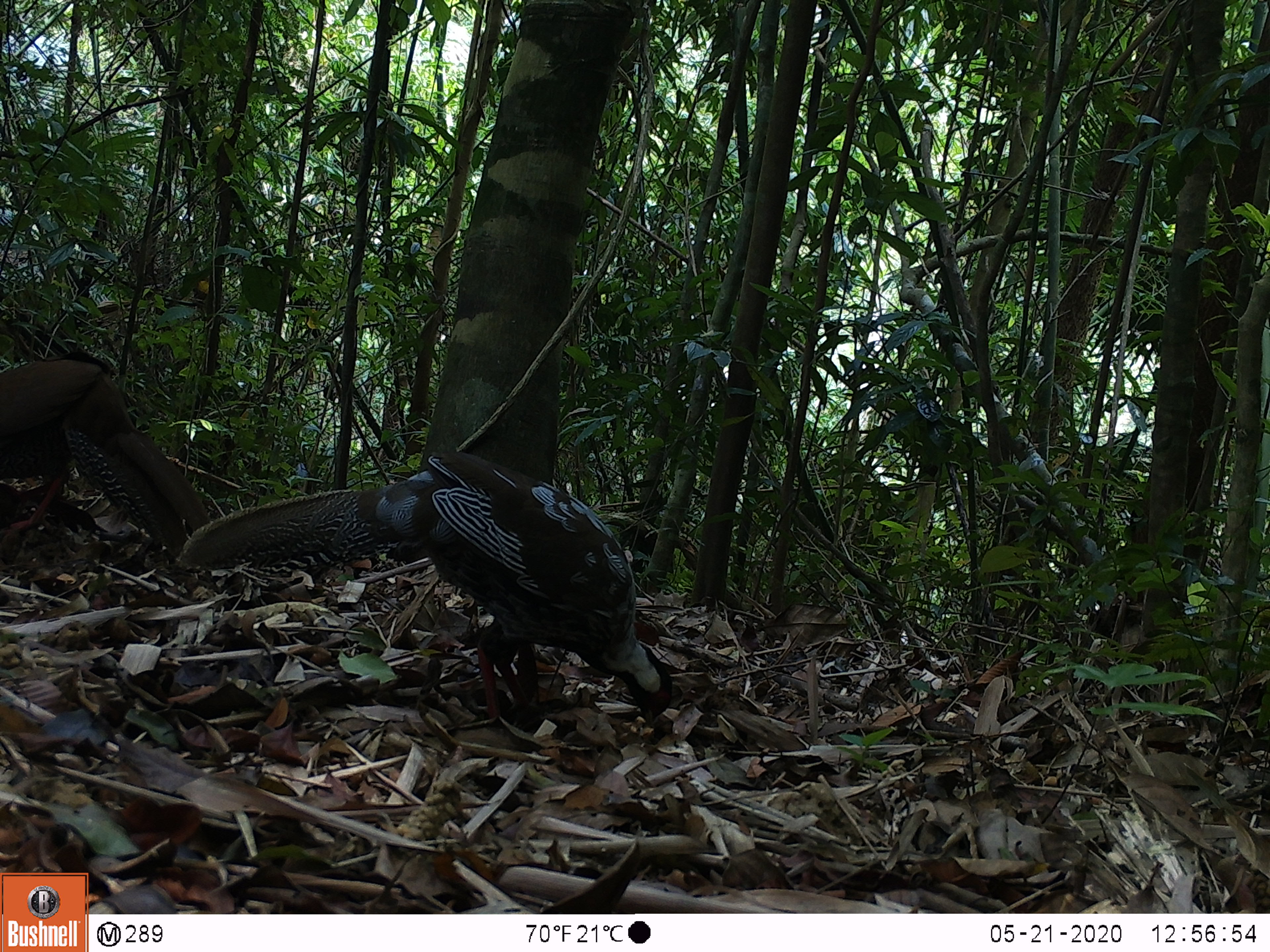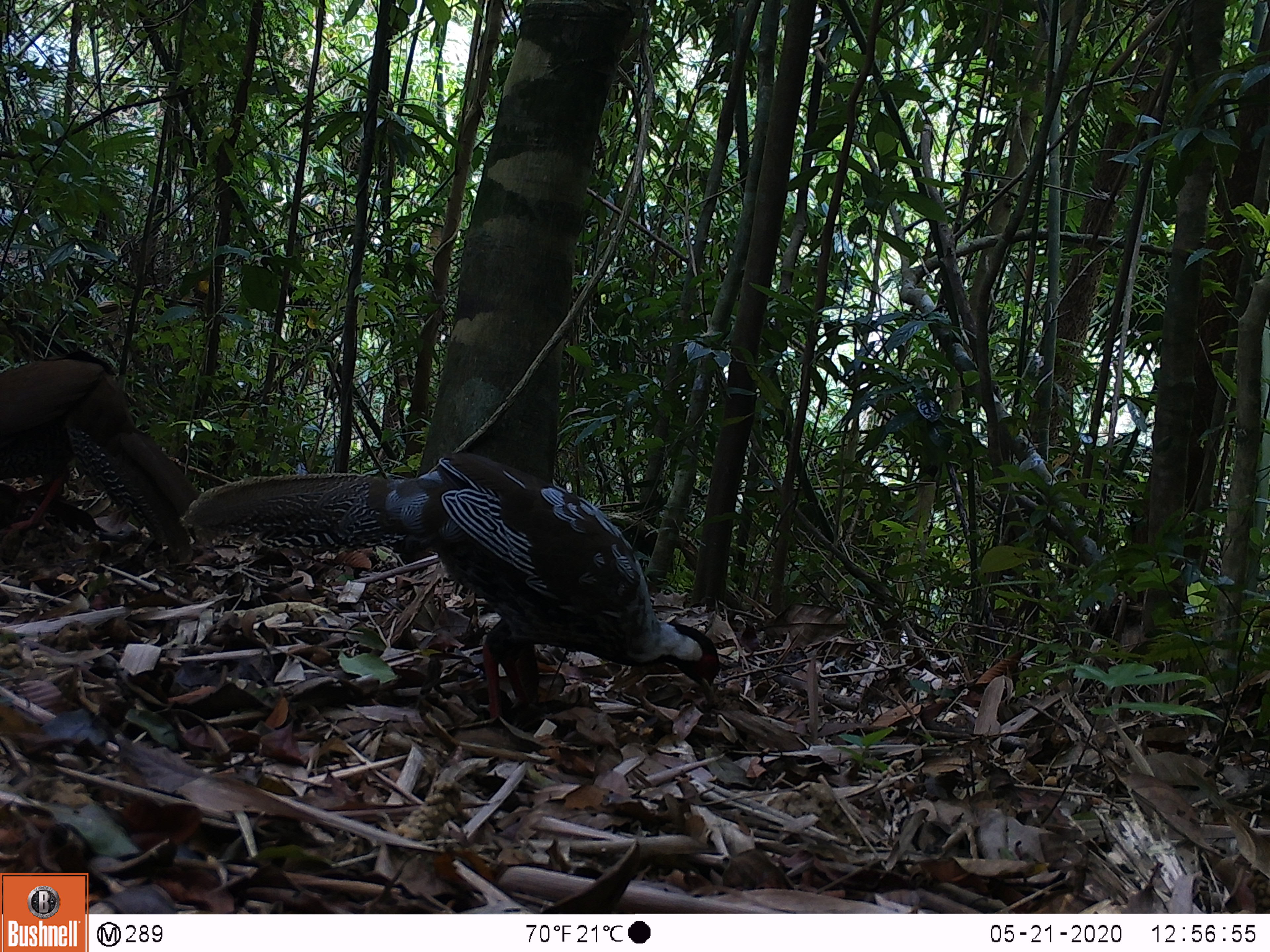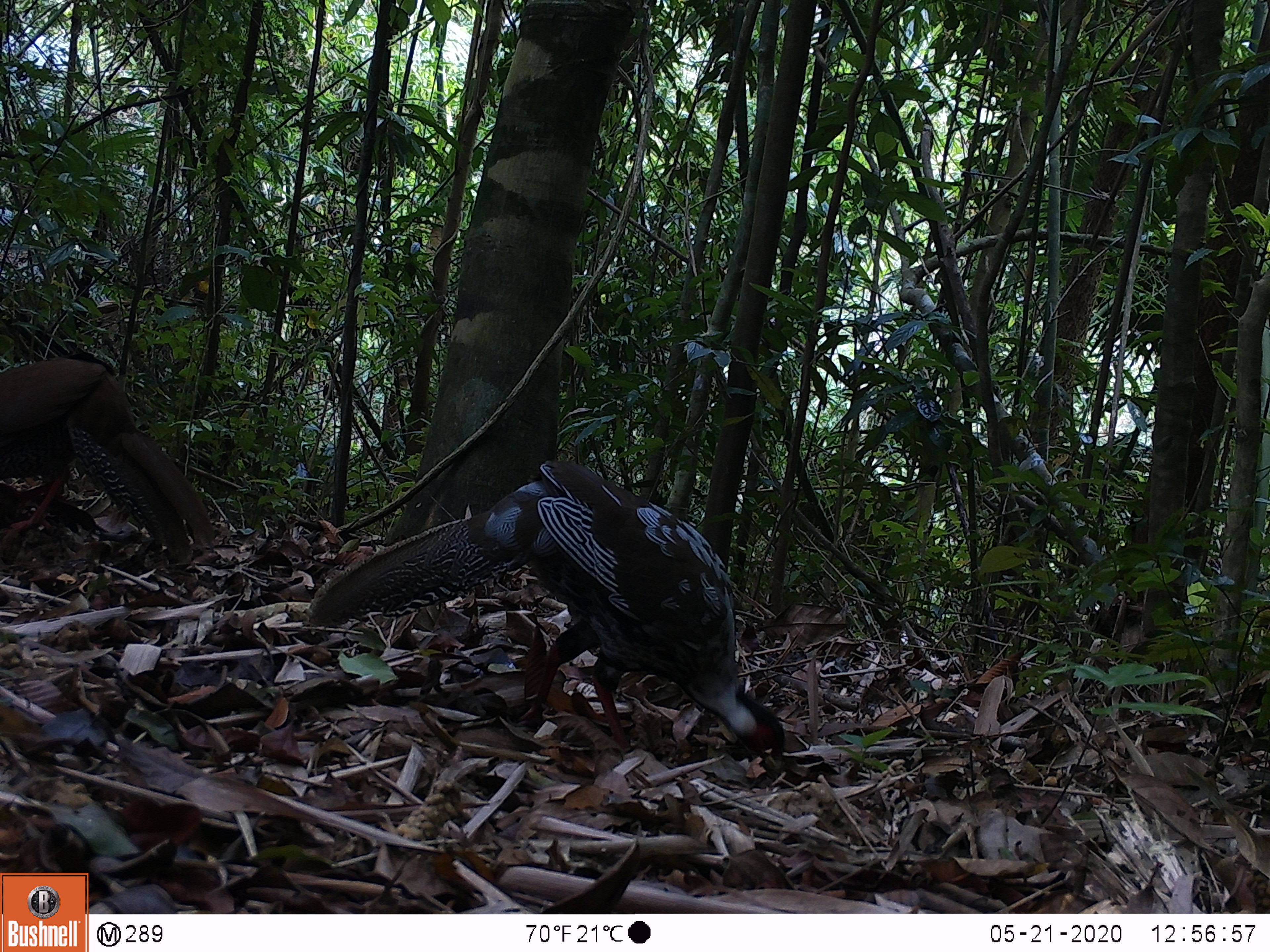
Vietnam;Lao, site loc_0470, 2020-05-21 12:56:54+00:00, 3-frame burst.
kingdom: Animalia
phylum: Chordata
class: Aves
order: Galliformes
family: Phasianidae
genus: Lophura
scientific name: Lophura nycthemera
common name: silver pheasant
Silver pheasant (Lophura nycthemera). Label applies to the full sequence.